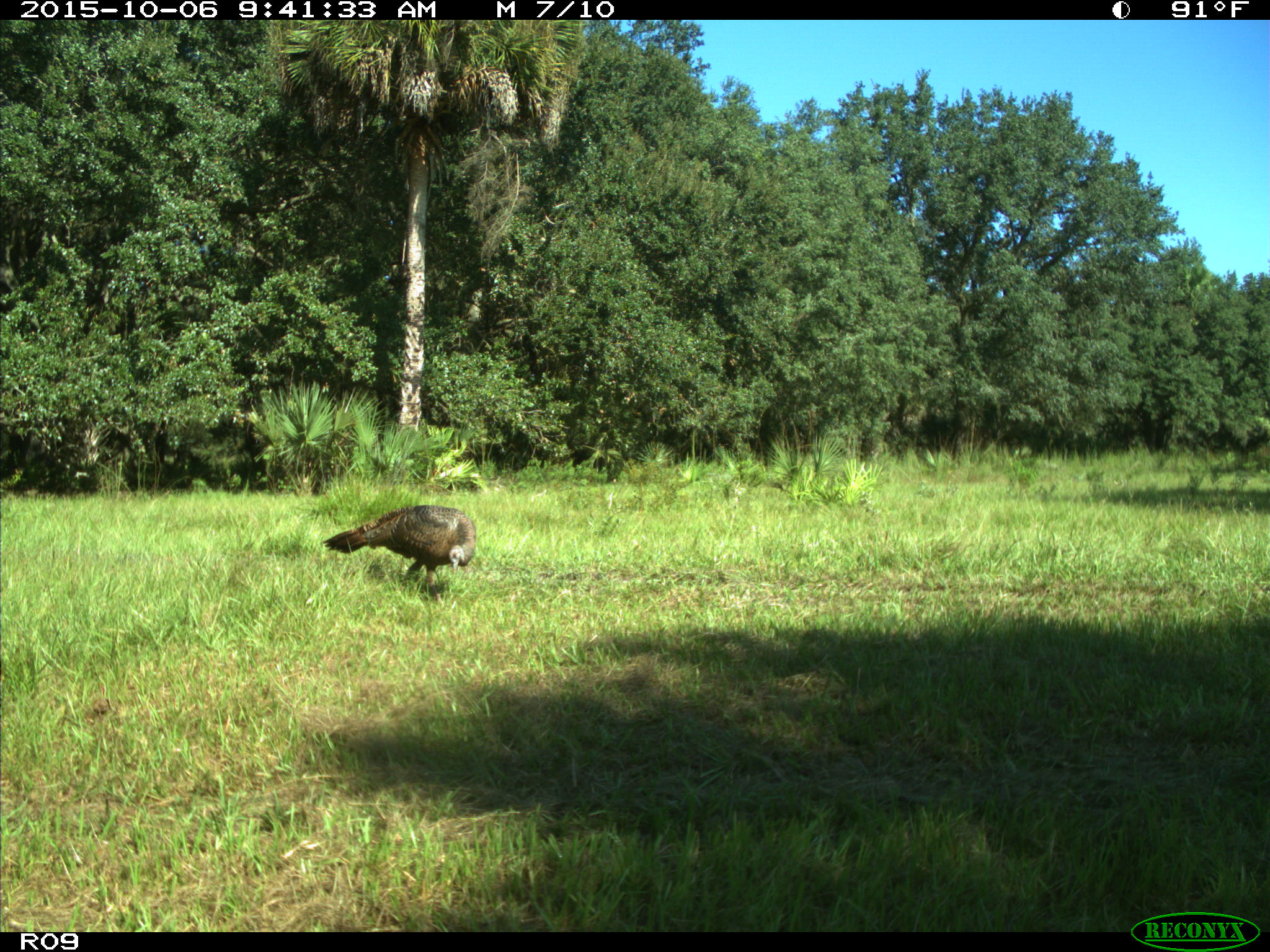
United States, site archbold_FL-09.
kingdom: Animalia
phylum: Chordata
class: Aves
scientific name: Aves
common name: birds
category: unidentified bird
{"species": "unidentified bird (birds) (Aves)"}